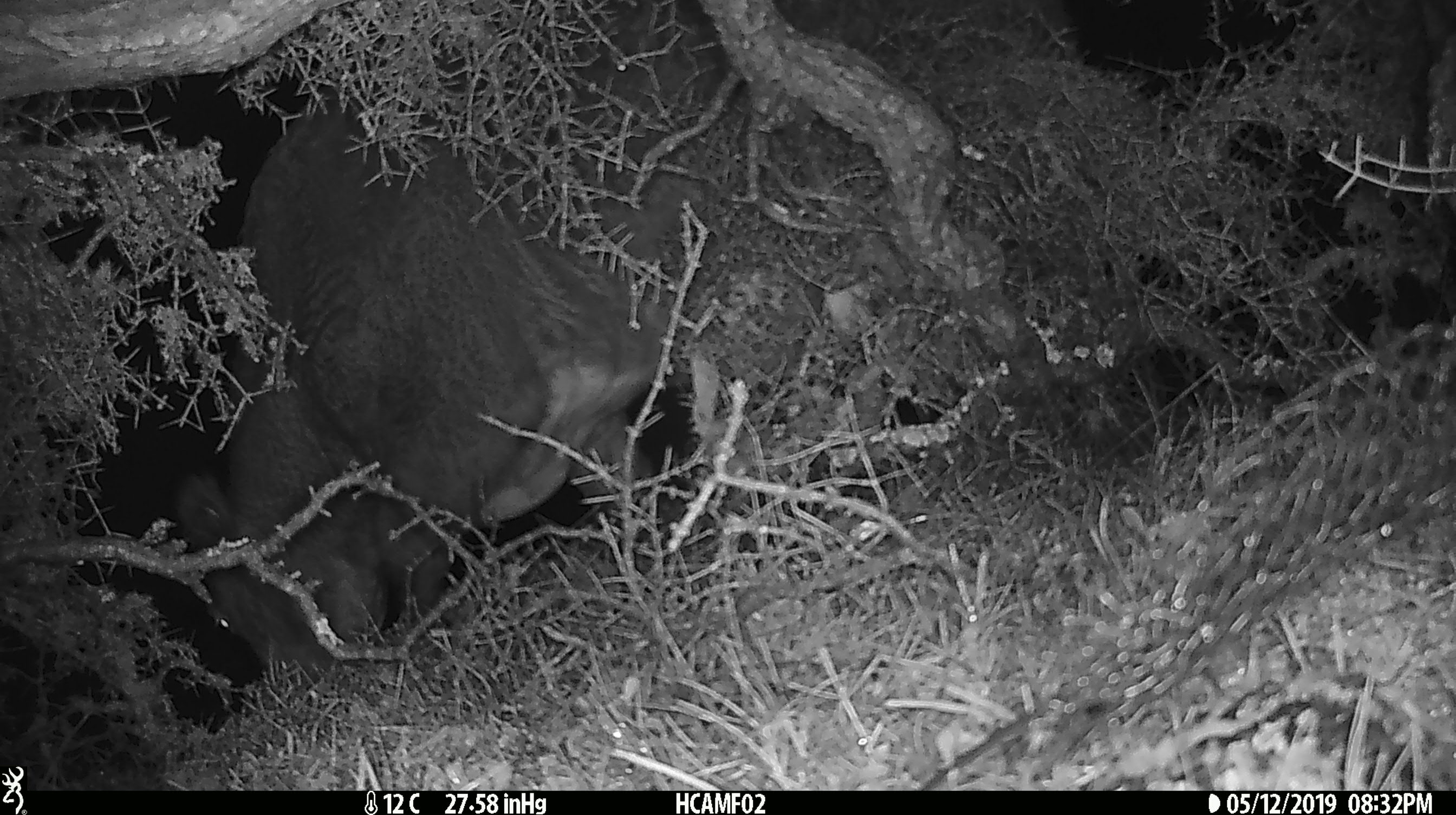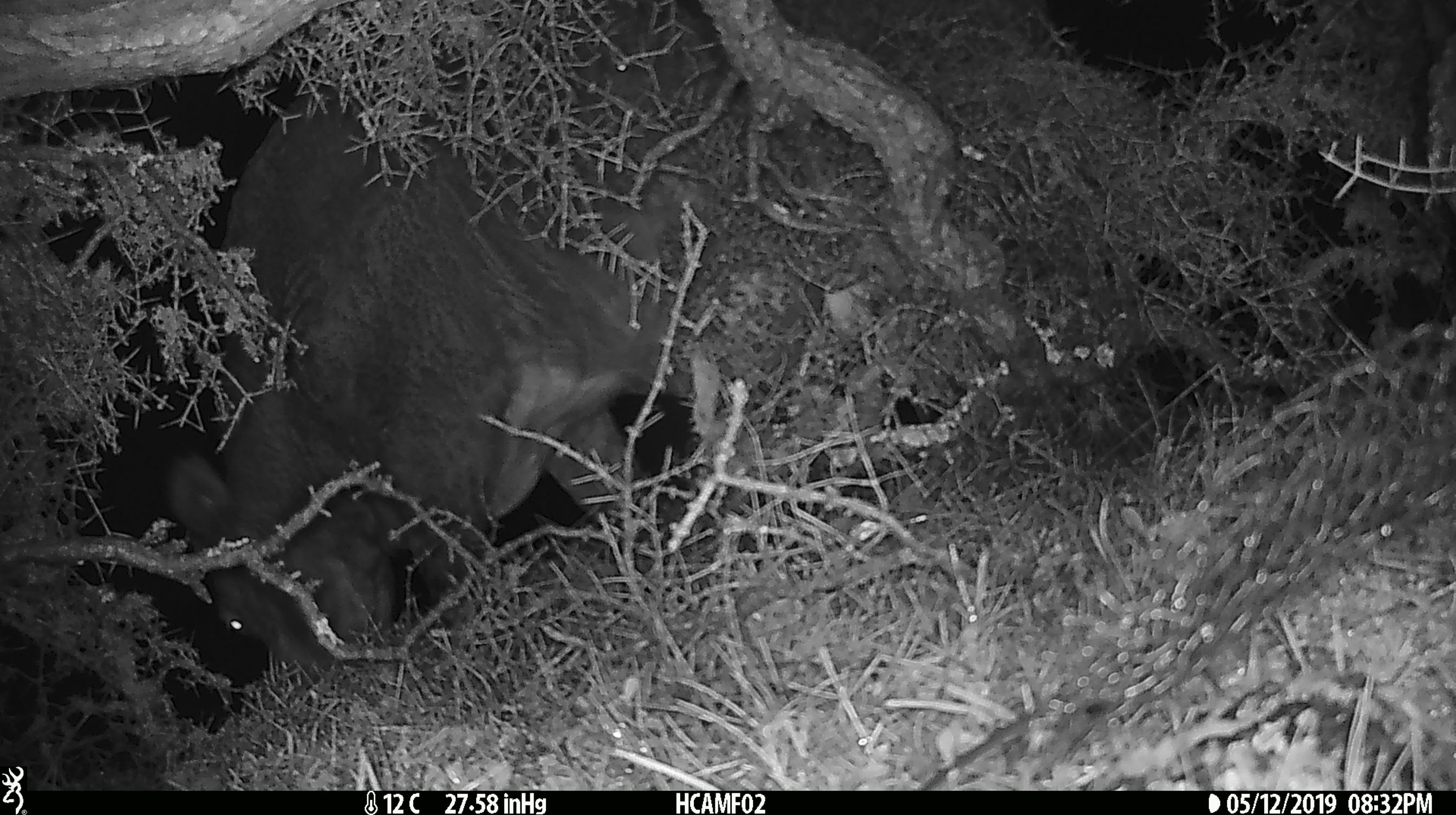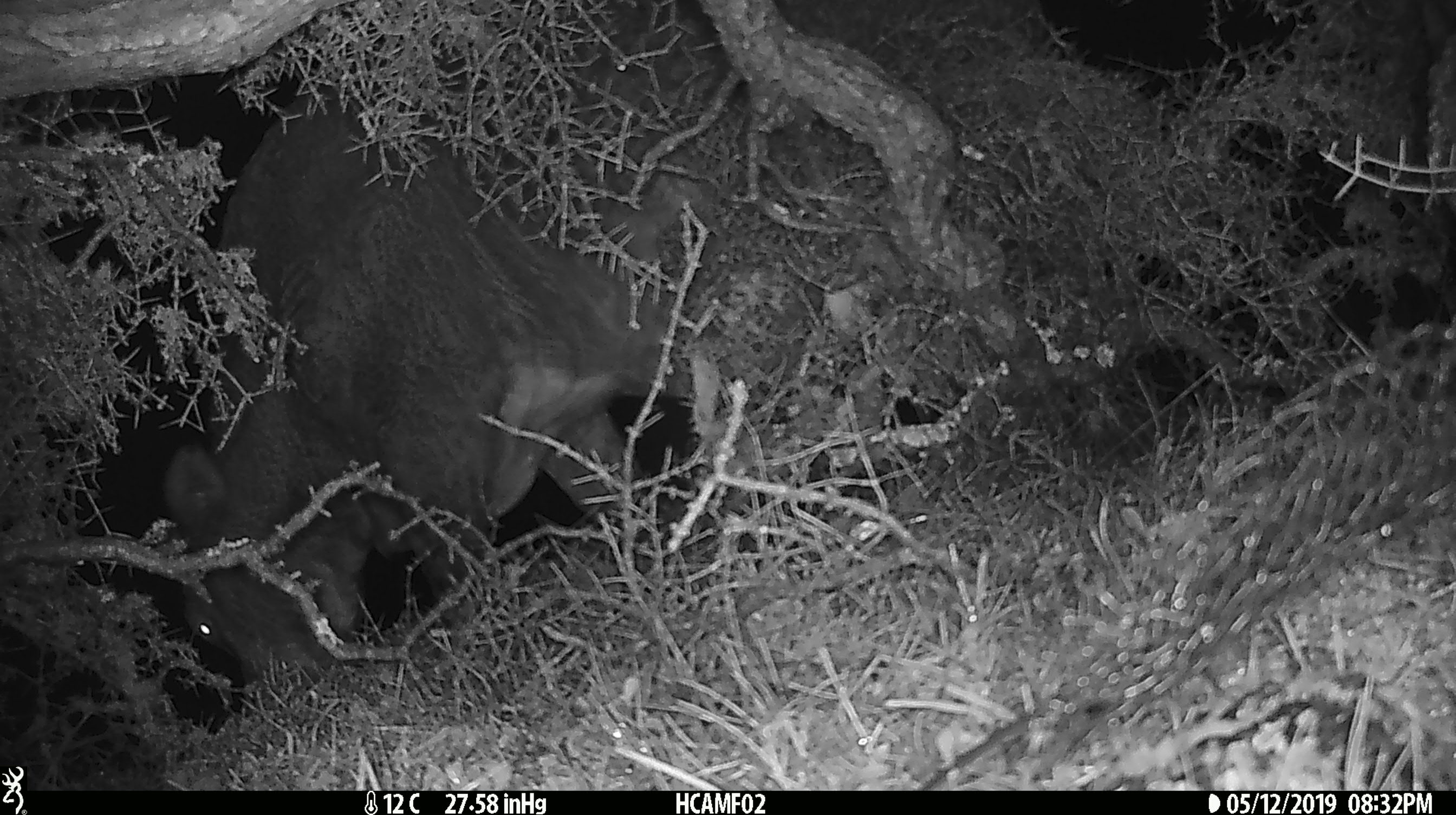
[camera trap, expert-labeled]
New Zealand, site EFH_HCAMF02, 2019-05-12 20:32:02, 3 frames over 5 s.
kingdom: Animalia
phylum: Chordata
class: Mammalia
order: Artiodactyla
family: Bovidae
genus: Bos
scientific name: Bos taurus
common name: domestic cow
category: cow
Cow (domestic cow) (Bos taurus).